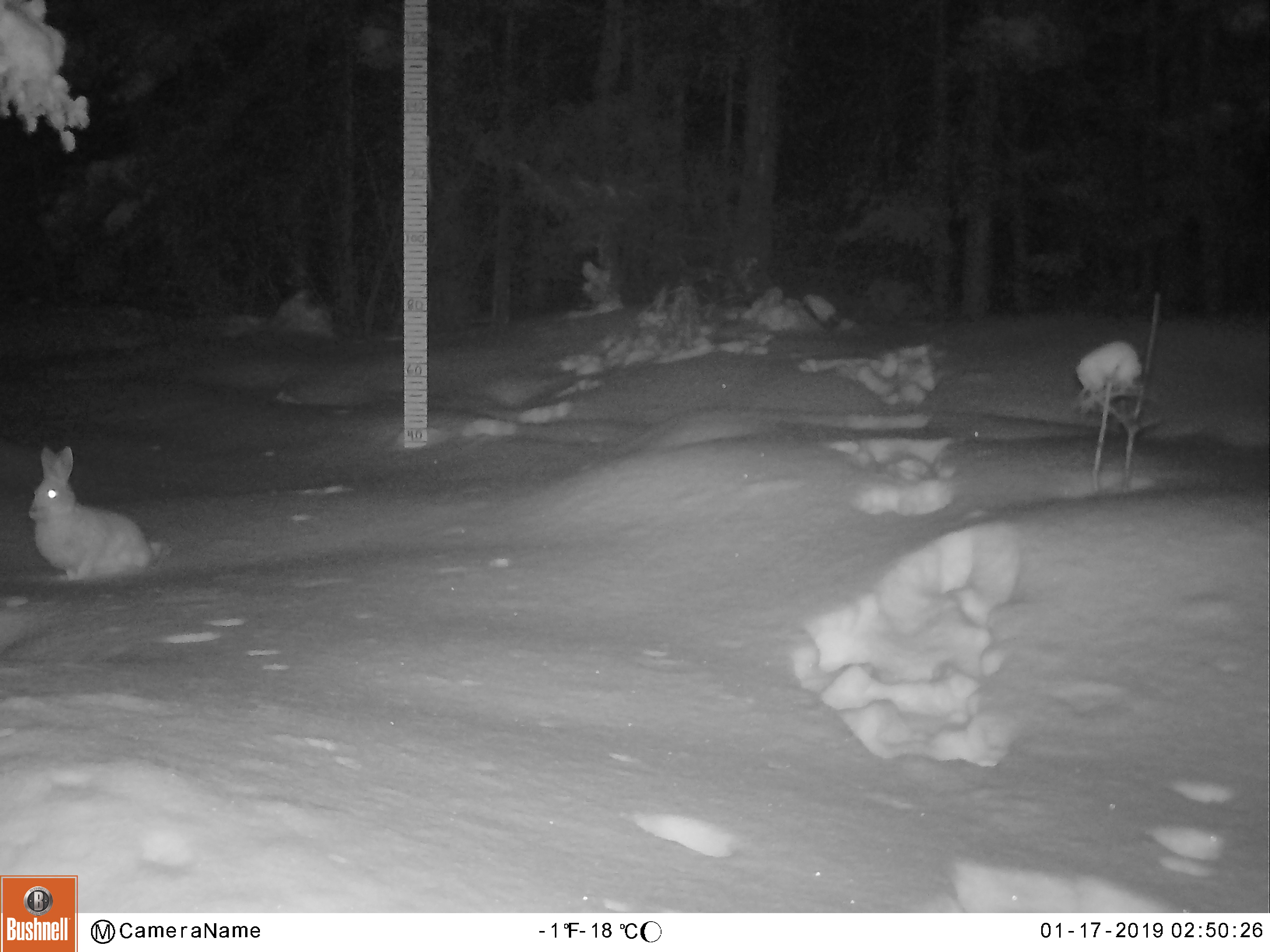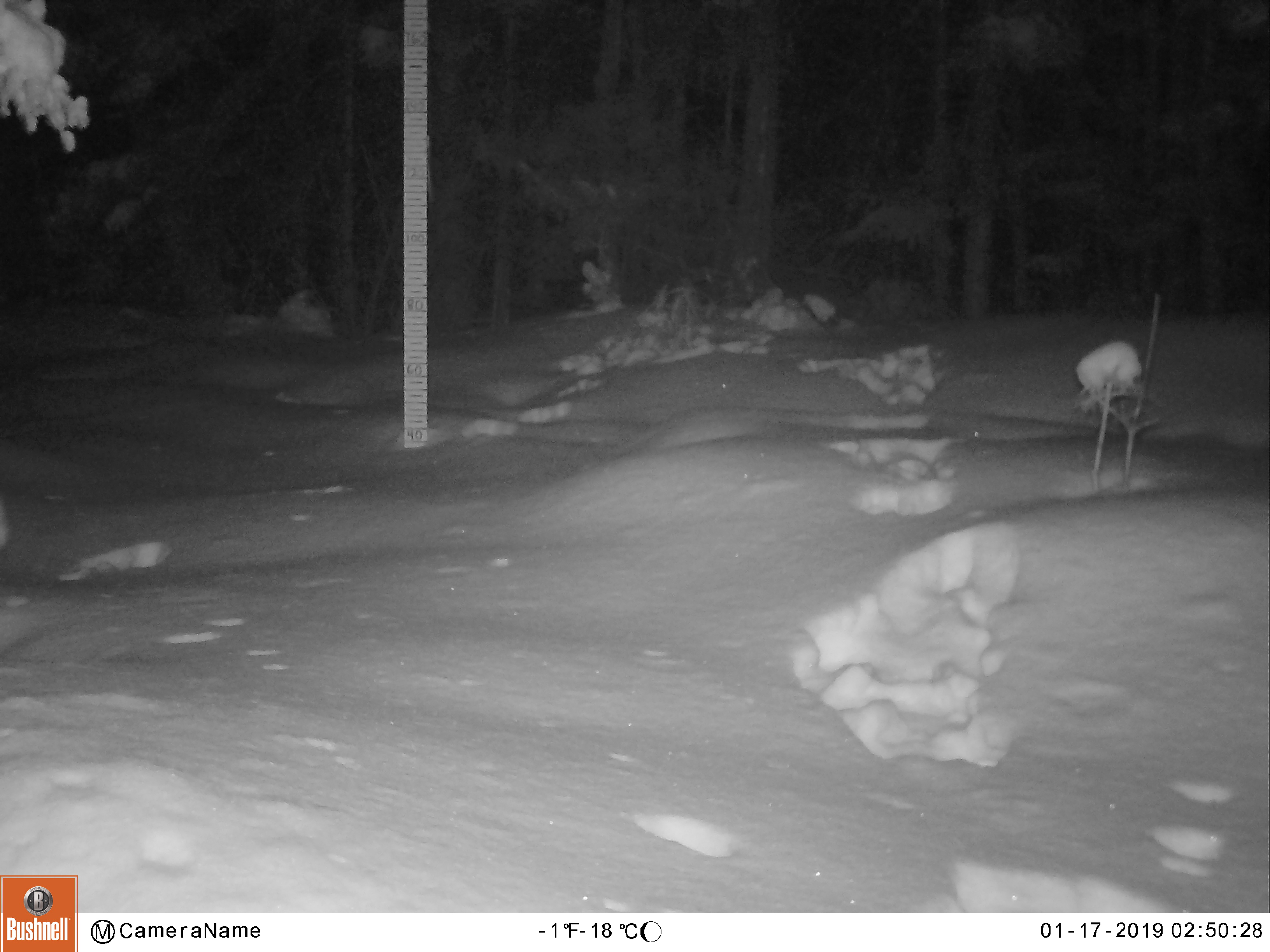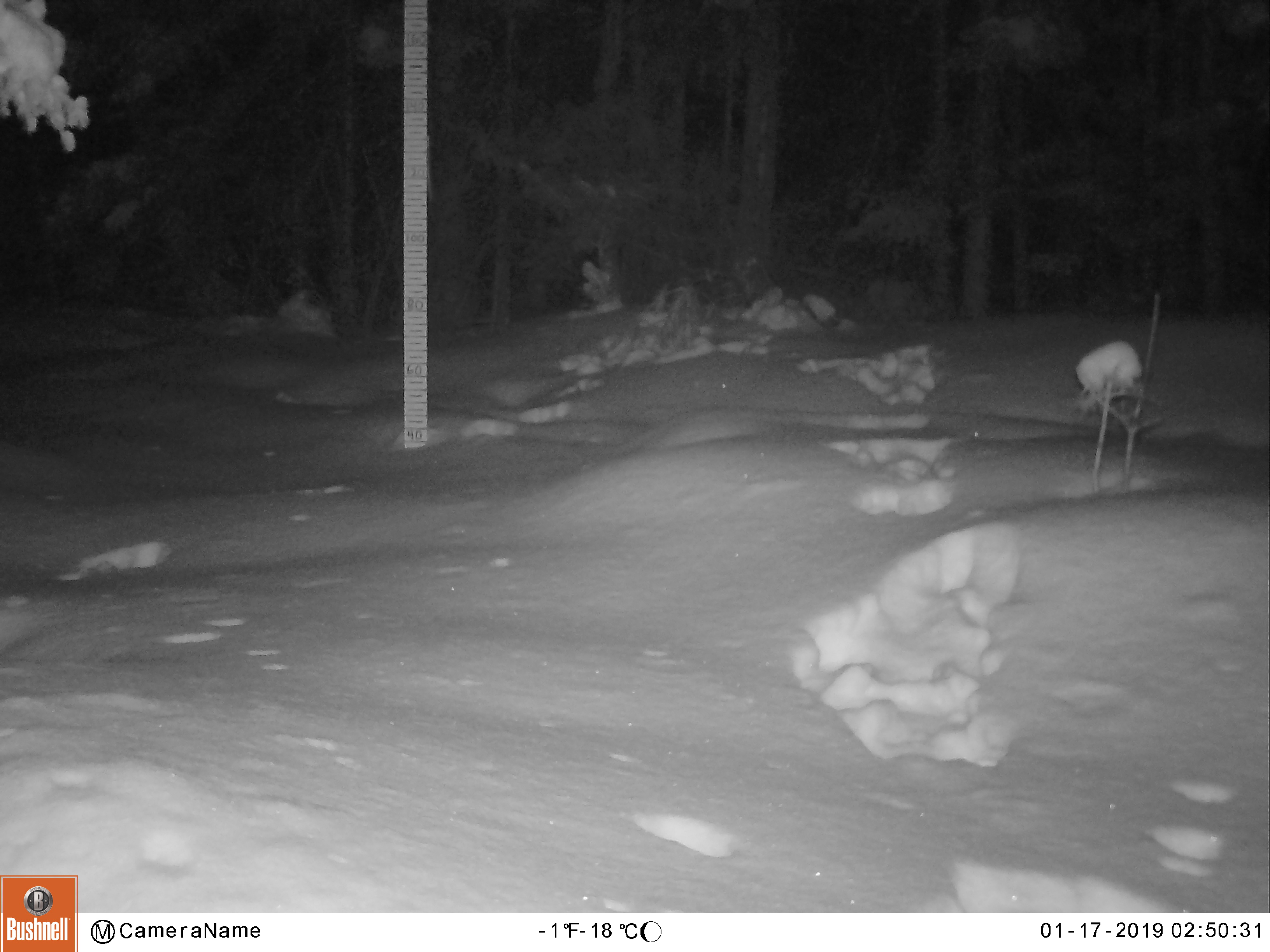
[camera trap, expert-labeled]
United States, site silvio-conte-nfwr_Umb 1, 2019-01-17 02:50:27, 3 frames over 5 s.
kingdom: Animalia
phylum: Chordata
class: Mammalia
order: Lagomorpha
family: Leporidae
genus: Lepus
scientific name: Lepus americanus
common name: snowshoe hare